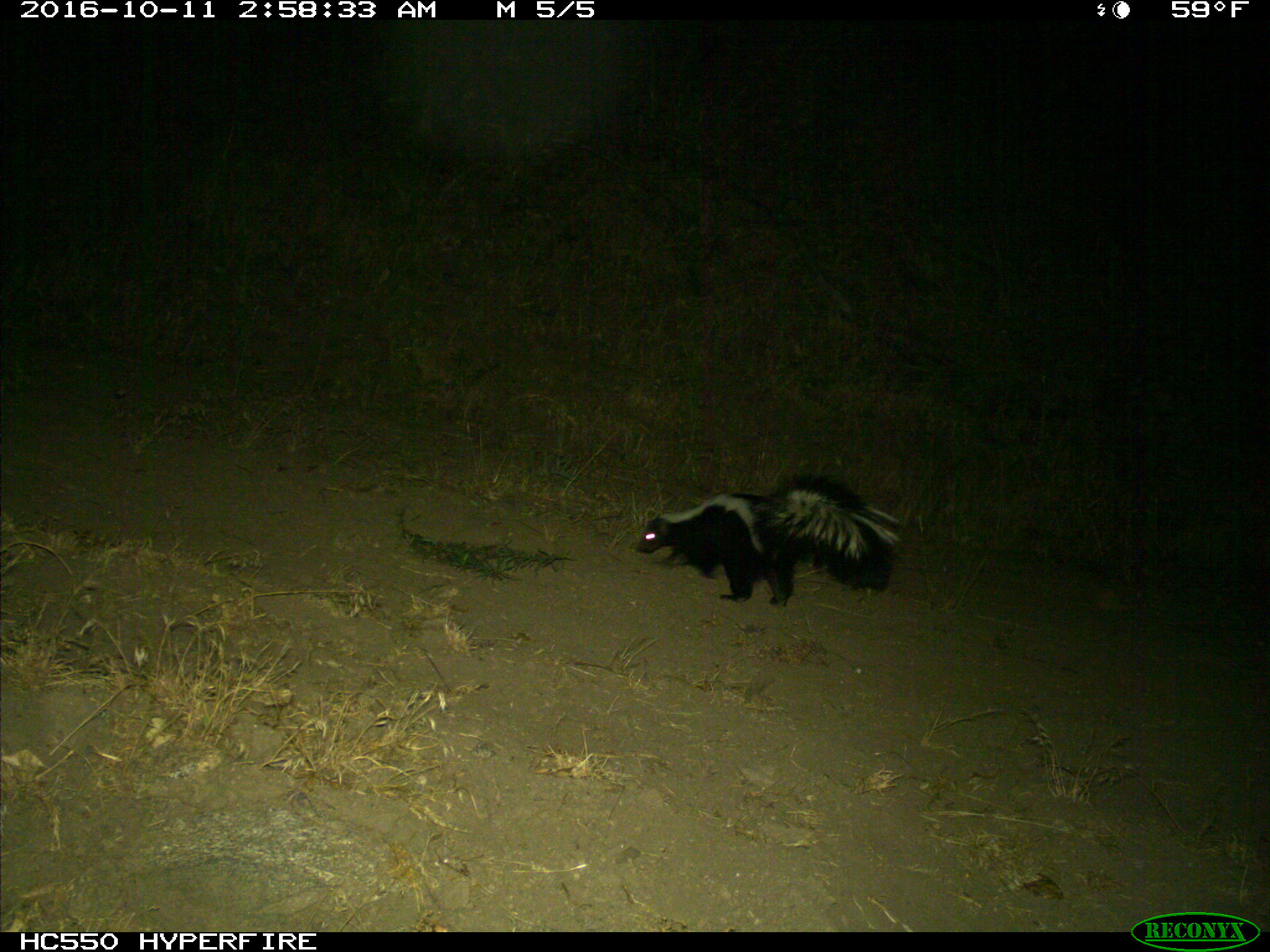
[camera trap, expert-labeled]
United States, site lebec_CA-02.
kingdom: Animalia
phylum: Chordata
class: Mammalia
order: Carnivora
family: Mephitidae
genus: Mephitis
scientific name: Mephitis mephitis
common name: striped skunk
Mephitis mephitis (striped skunk).